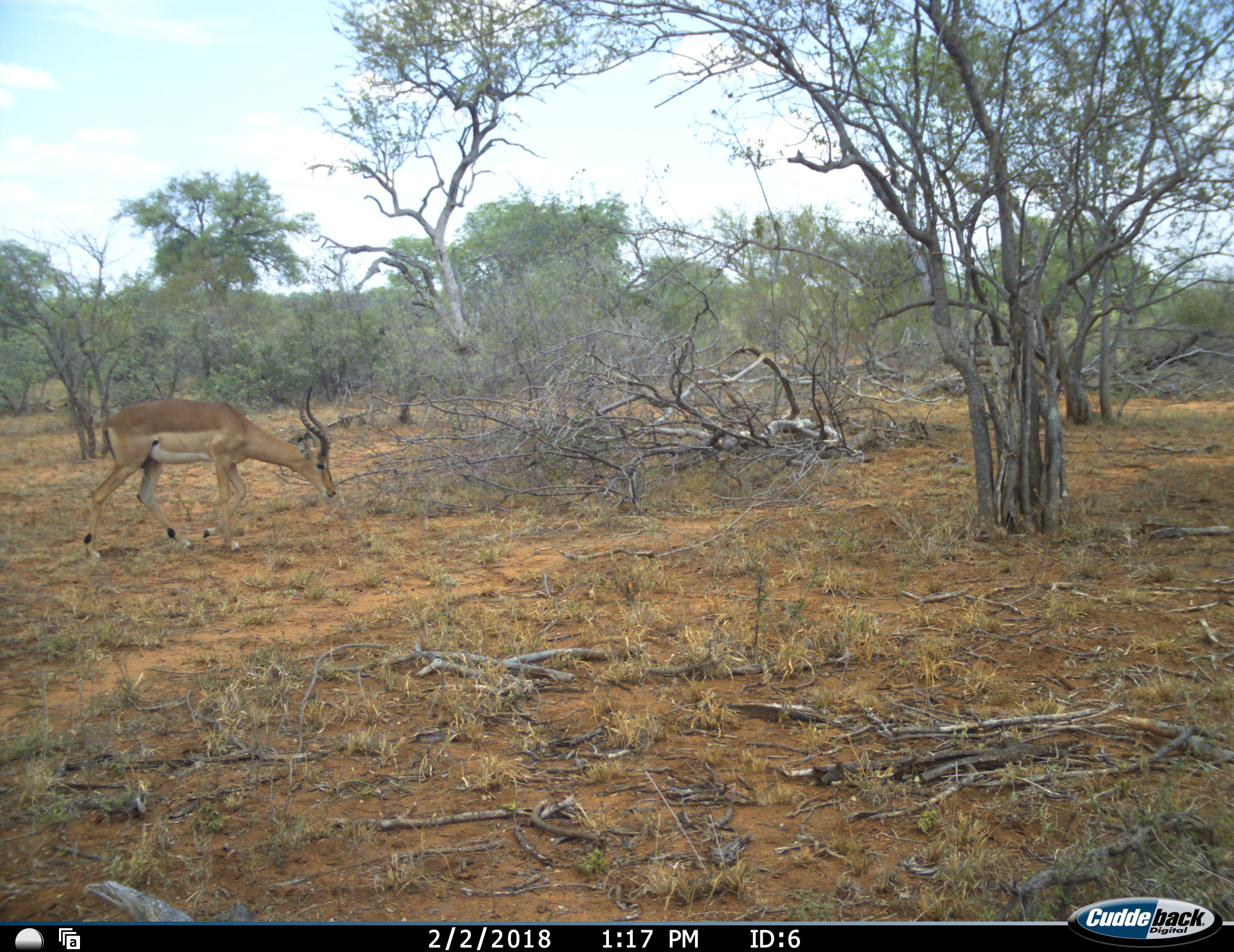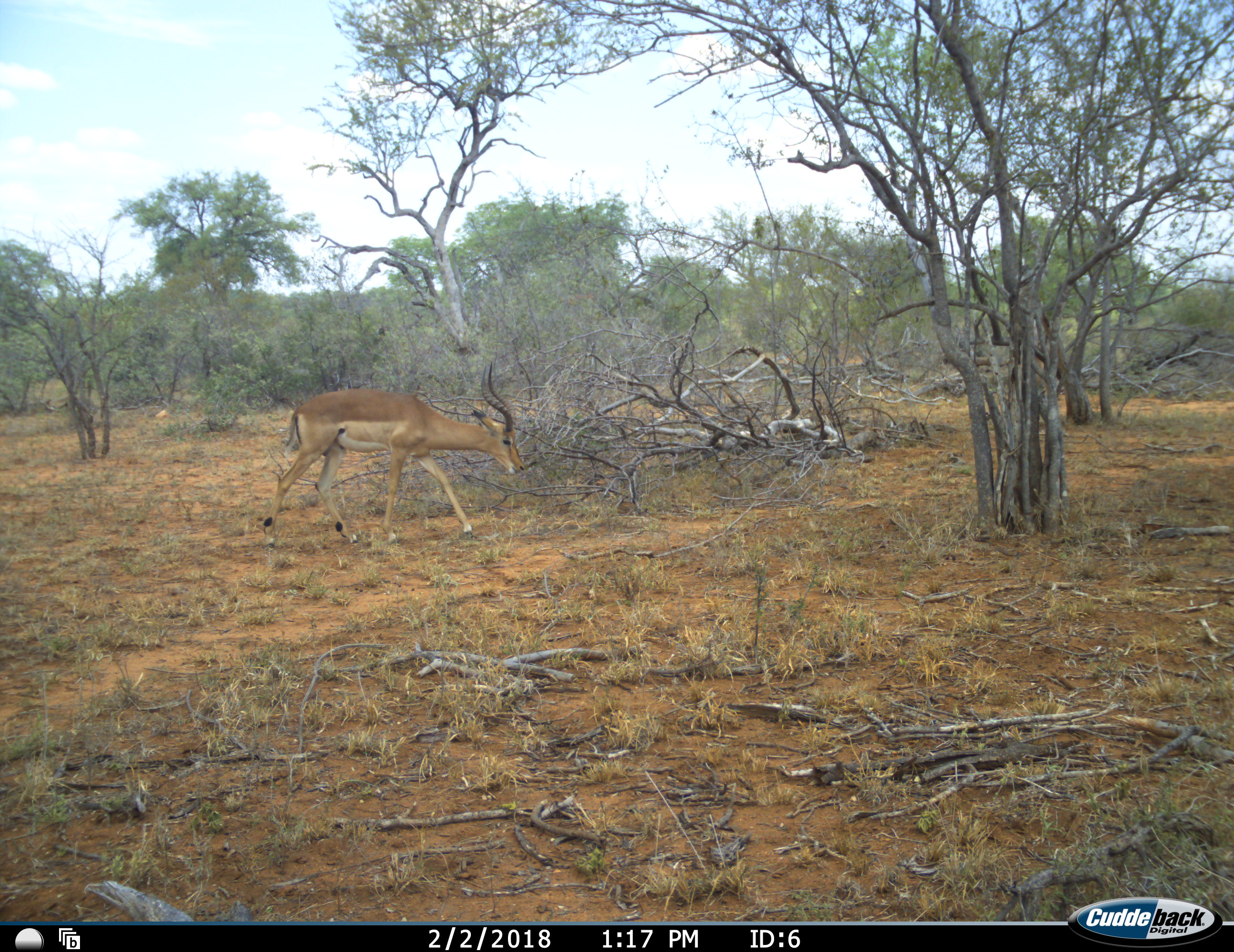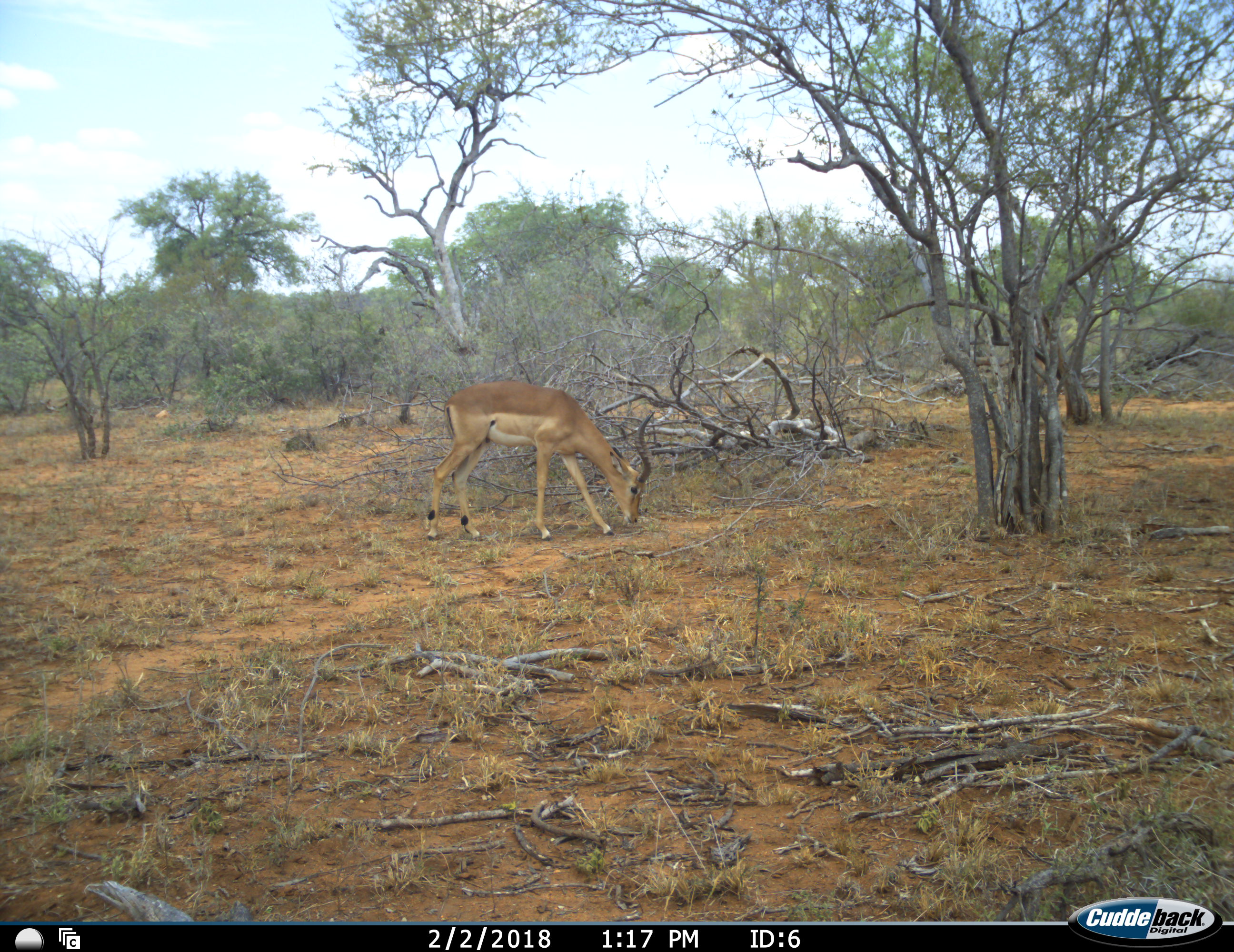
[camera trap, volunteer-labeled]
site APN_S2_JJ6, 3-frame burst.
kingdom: Animalia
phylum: Chordata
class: Mammalia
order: Artiodactyla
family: Bovidae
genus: Aepyceros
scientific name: Aepyceros melampus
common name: impala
Impala (Aepyceros melampus), count 1. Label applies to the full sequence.